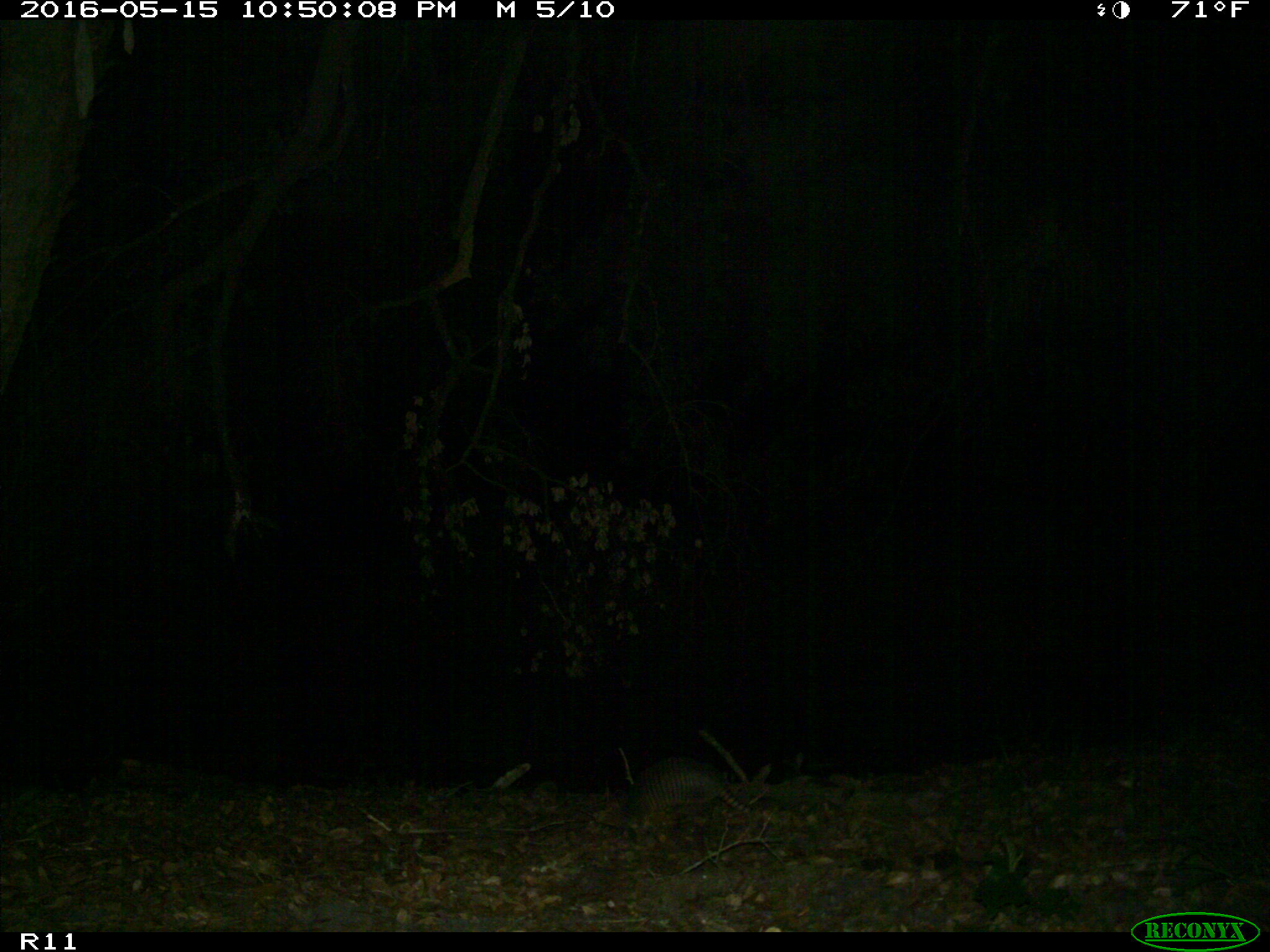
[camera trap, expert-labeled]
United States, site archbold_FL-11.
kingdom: Animalia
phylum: Chordata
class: Mammalia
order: Cingulata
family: Dasypodidae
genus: Dasypus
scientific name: Dasypus novemcinctus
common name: nine-banded armadillo